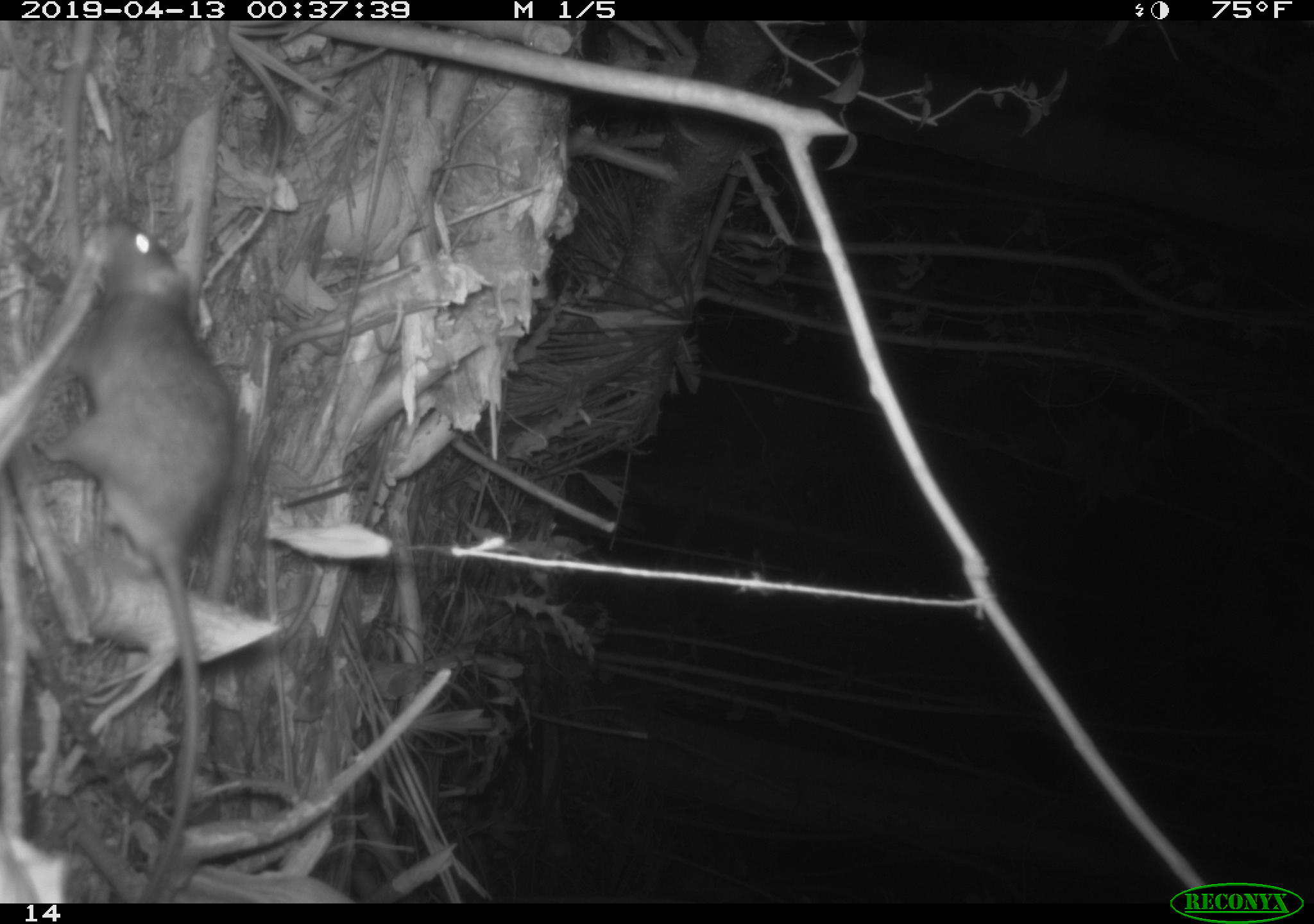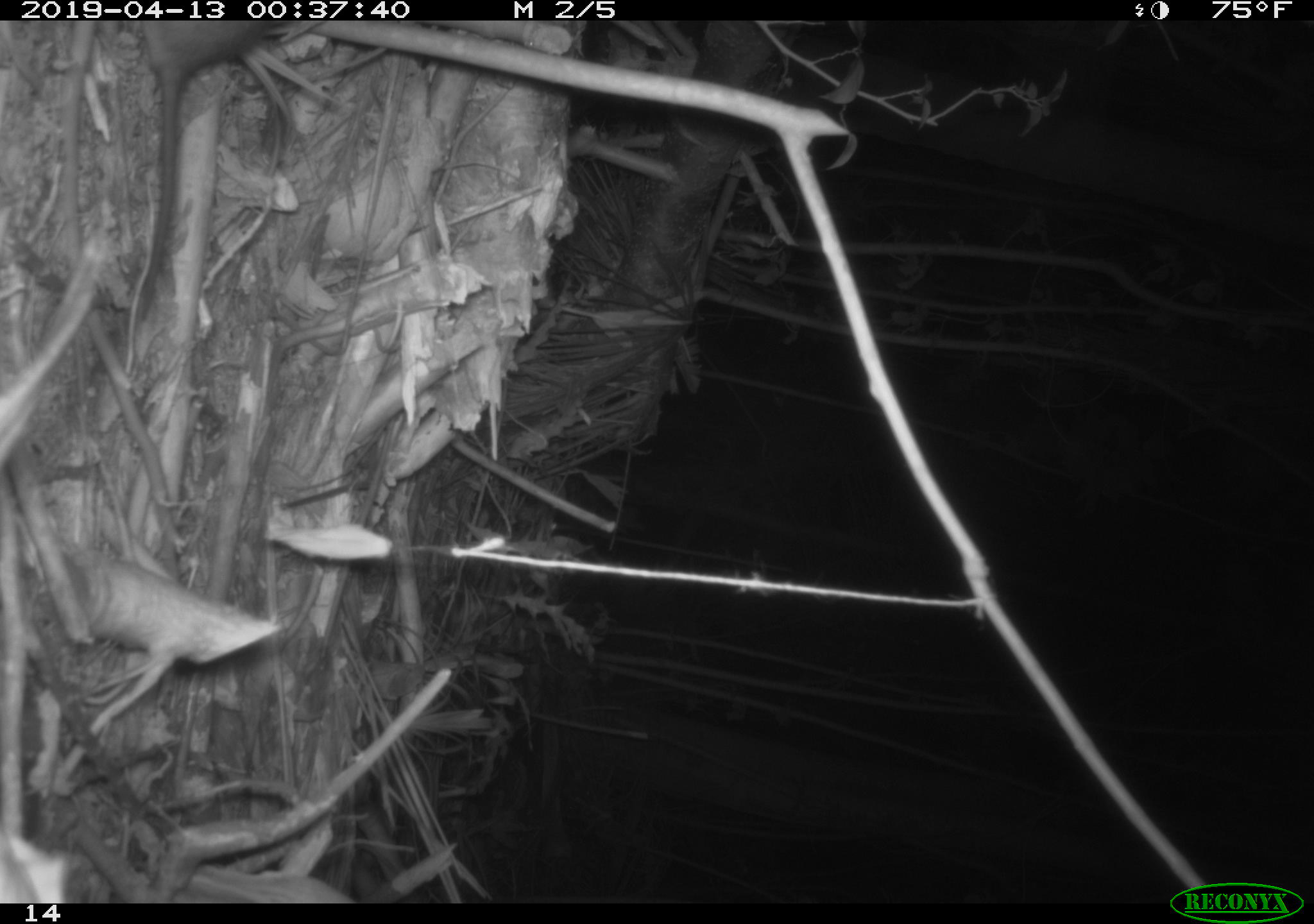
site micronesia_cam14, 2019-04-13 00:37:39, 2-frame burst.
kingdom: Animalia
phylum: Chordata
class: Mammalia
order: Rodentia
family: Muridae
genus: Rattus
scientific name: Rattus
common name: rat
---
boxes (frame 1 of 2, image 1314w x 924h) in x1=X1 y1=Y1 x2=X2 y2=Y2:
rat: x1=1 y1=215 x2=238 y2=867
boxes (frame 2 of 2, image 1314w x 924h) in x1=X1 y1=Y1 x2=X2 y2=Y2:
rat: x1=131 y1=21 x2=288 y2=330